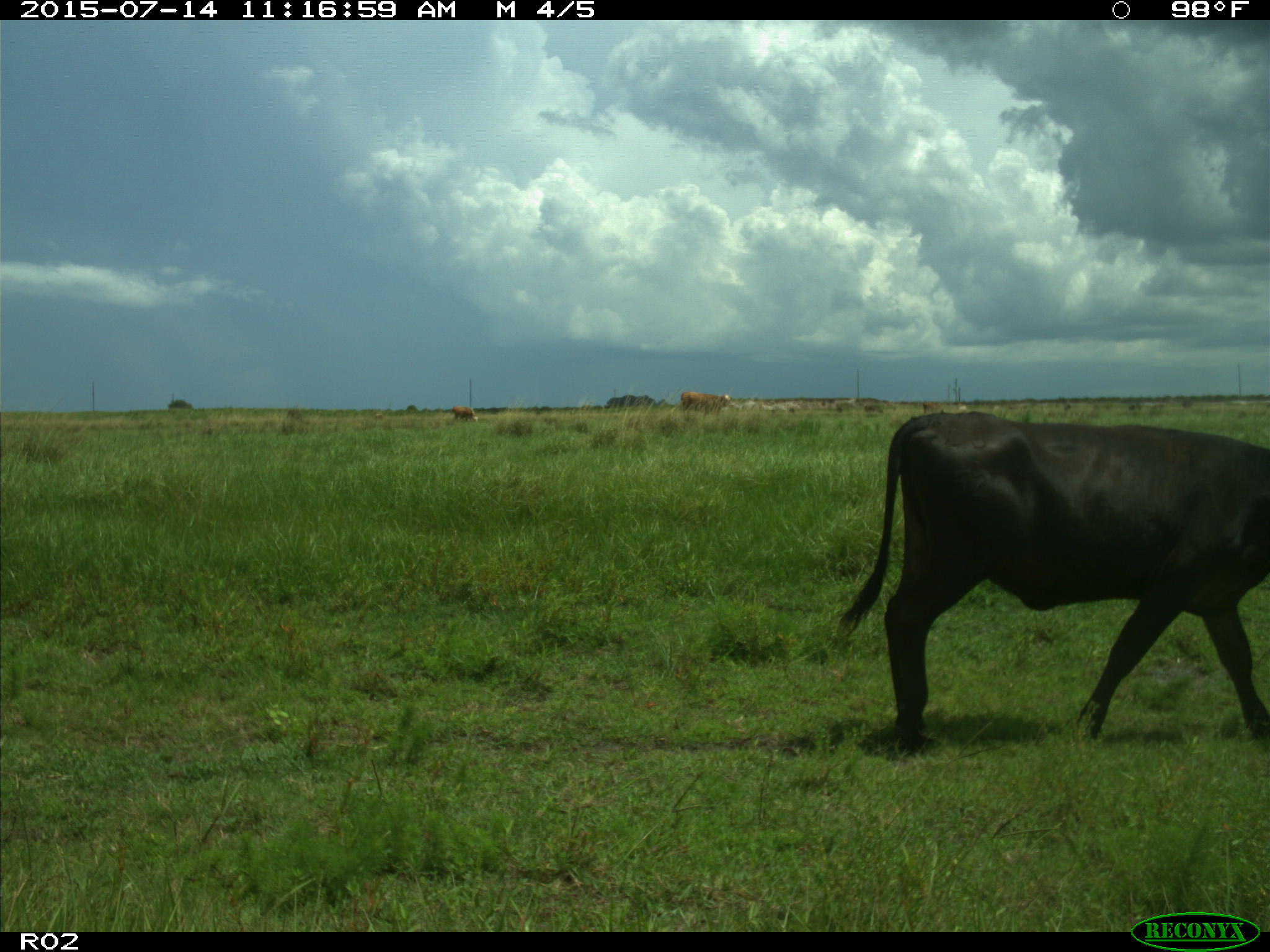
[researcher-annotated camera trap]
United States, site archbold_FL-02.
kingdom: Animalia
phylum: Chordata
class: Mammalia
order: Artiodactyla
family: Bovidae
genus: Bos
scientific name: Bos taurus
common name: domestic cow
Bos taurus (domestic cow).